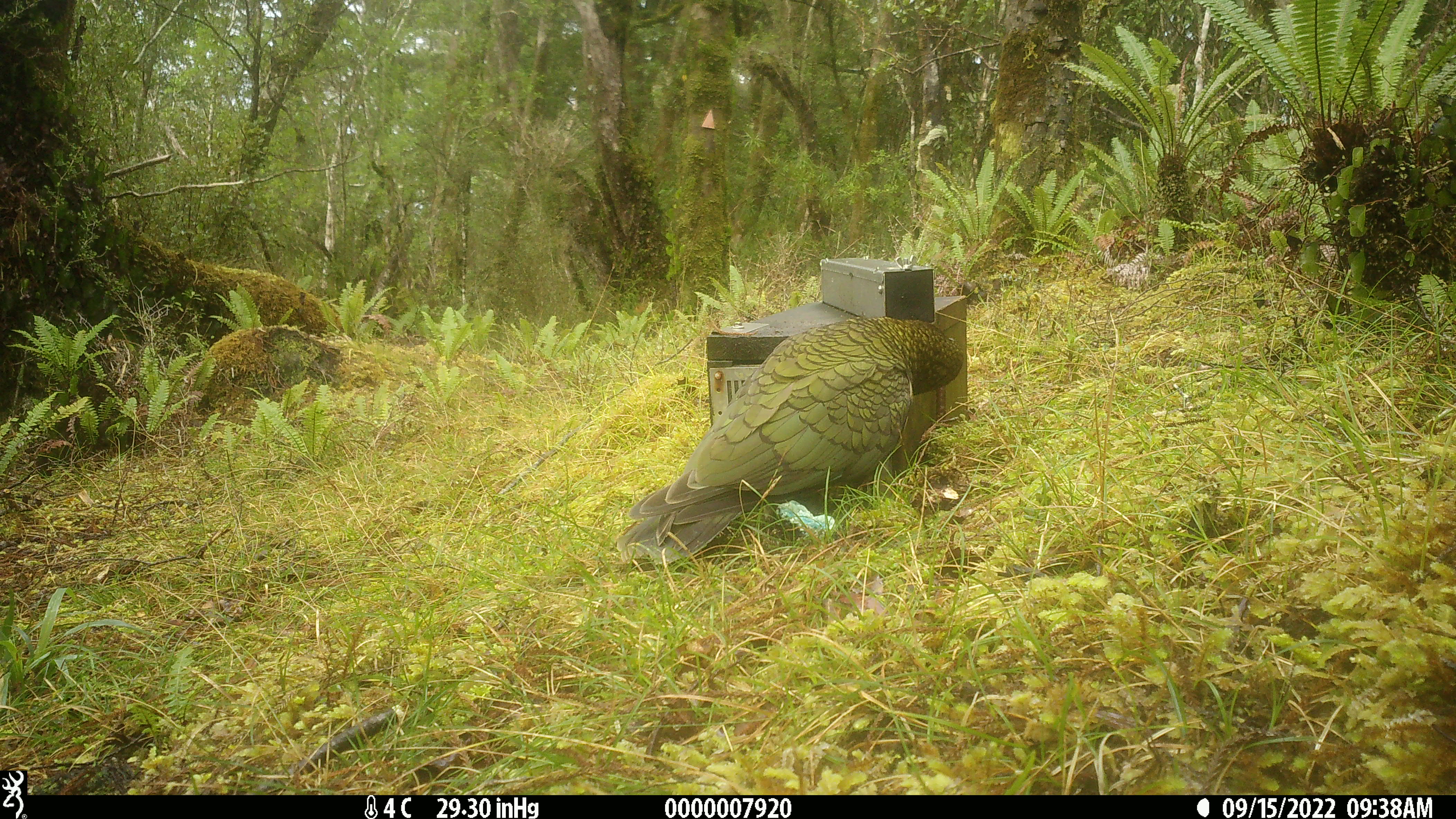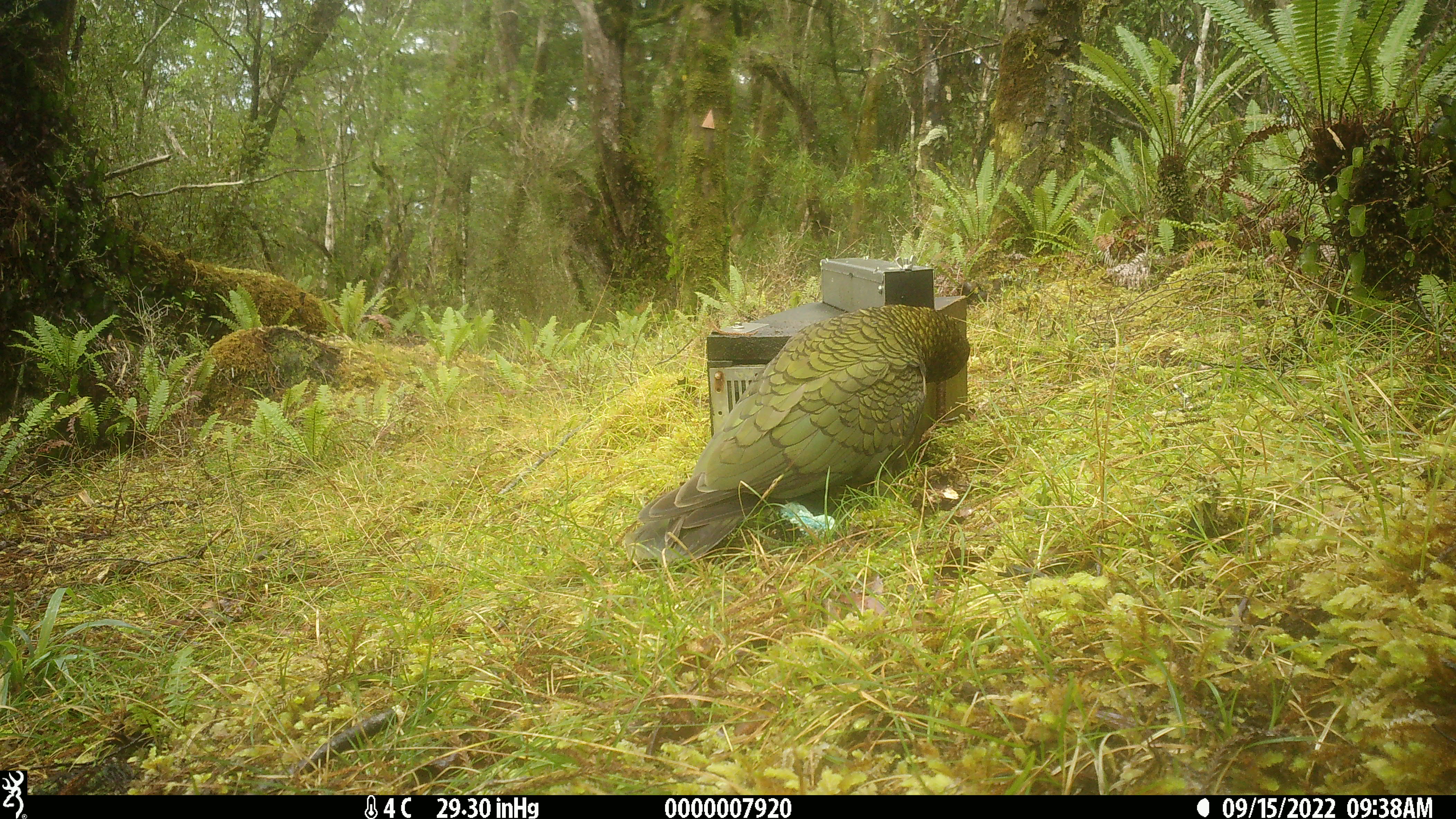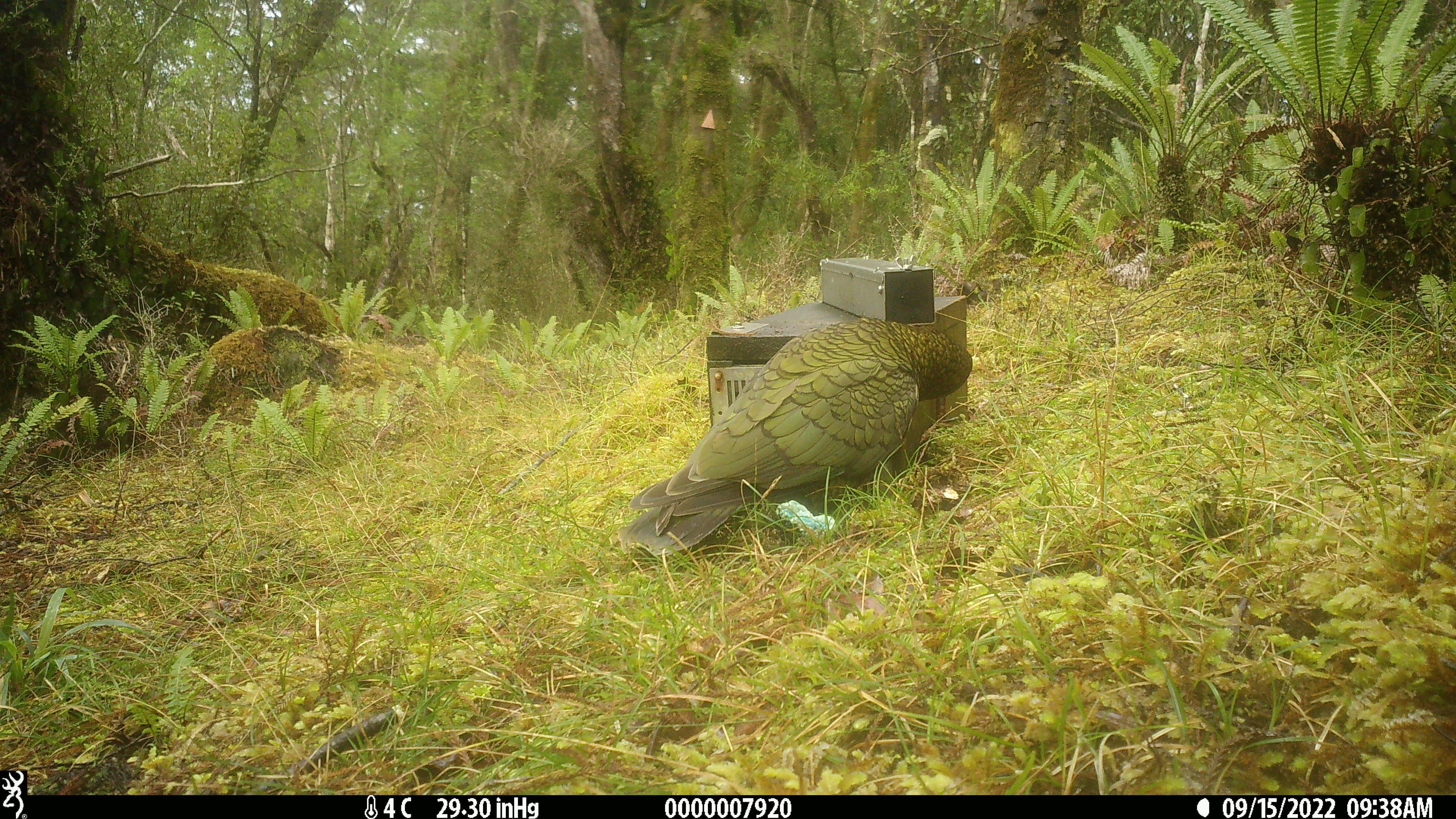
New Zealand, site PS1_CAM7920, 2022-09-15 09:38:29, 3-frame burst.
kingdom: Animalia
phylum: Chordata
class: Aves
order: Psittaciformes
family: Strigopidae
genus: Nestor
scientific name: Nestor notabilis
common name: kea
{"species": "kea (Nestor notabilis)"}